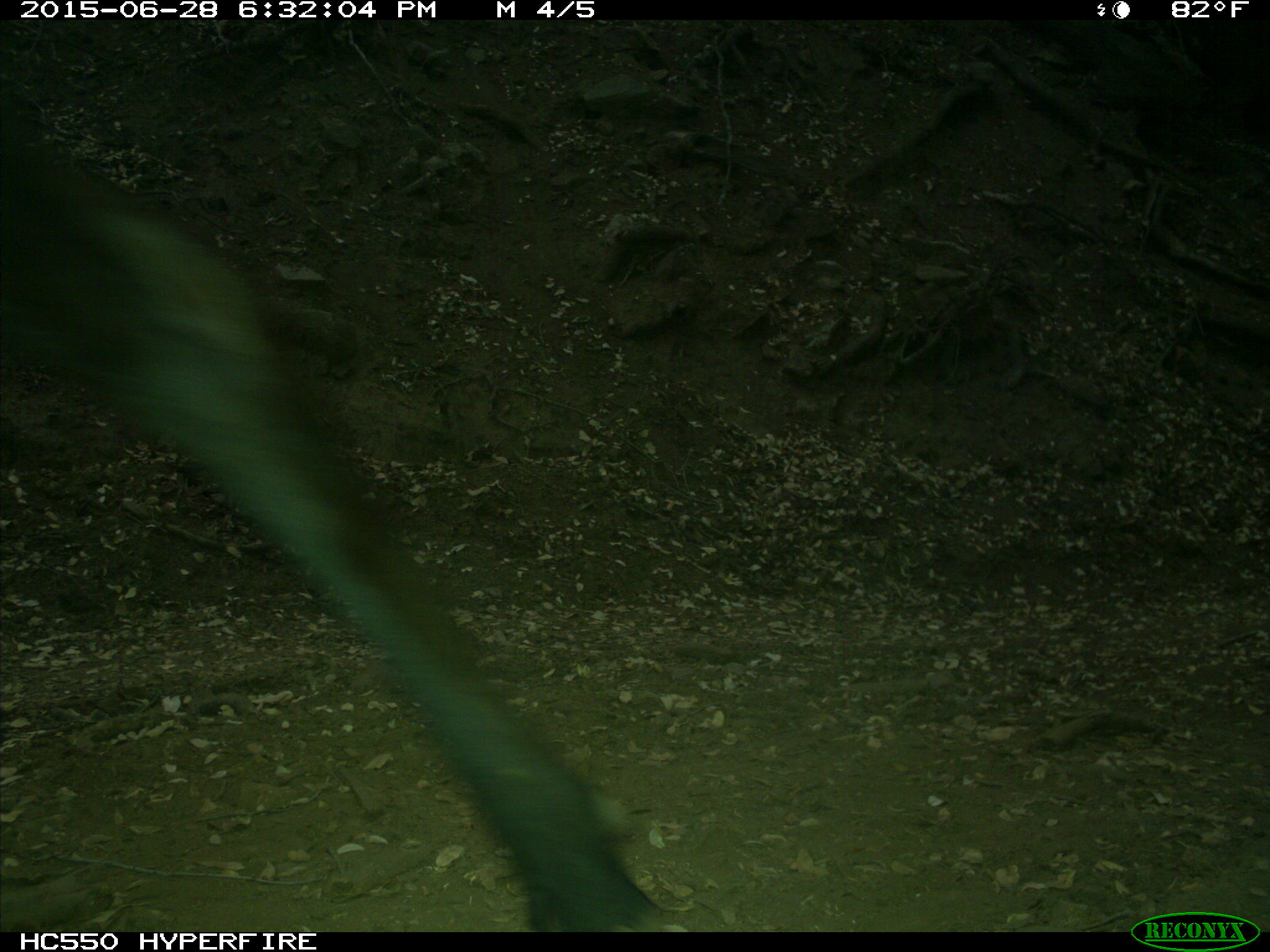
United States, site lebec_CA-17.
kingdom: Animalia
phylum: Chordata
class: Mammalia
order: Artiodactyla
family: Bovidae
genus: Bos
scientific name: Bos taurus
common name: domestic cow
Bos taurus (domestic cow).